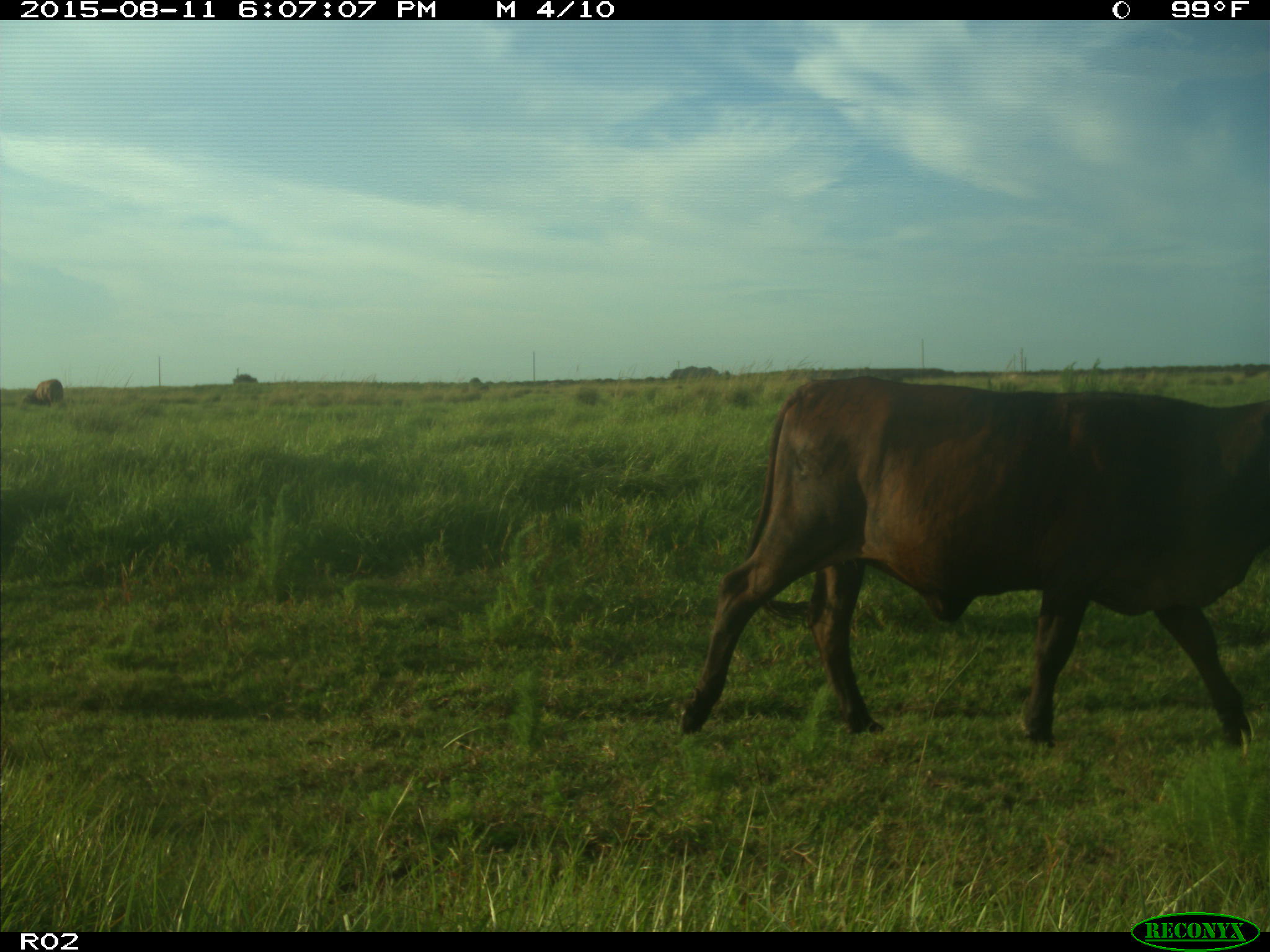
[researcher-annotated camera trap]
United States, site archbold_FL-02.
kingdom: Animalia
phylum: Chordata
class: Mammalia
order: Artiodactyla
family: Bovidae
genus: Bos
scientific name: Bos taurus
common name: domestic cow